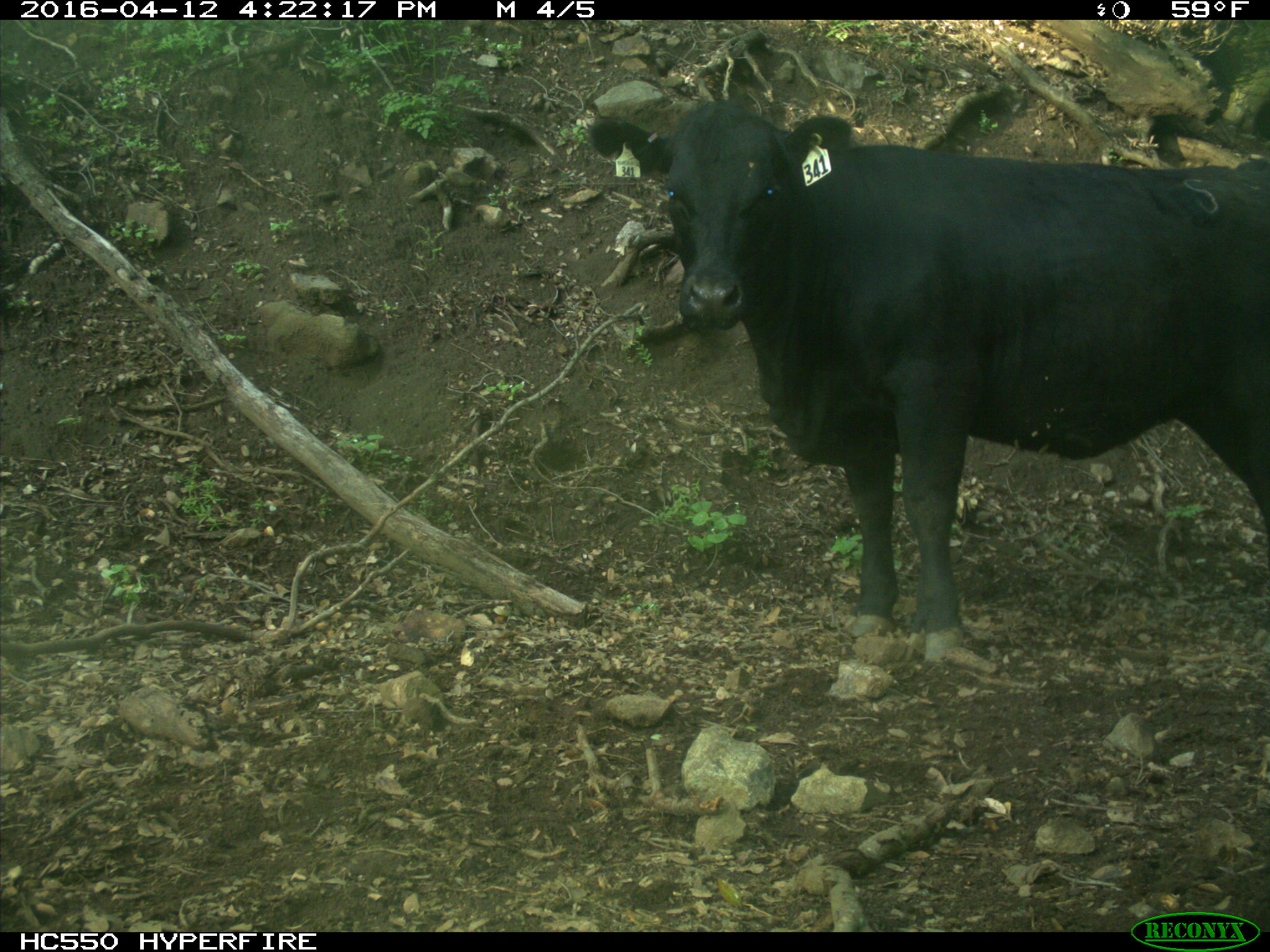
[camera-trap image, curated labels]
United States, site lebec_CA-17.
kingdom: Animalia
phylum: Chordata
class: Mammalia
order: Artiodactyla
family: Bovidae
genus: Bos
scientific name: Bos taurus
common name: domestic cow